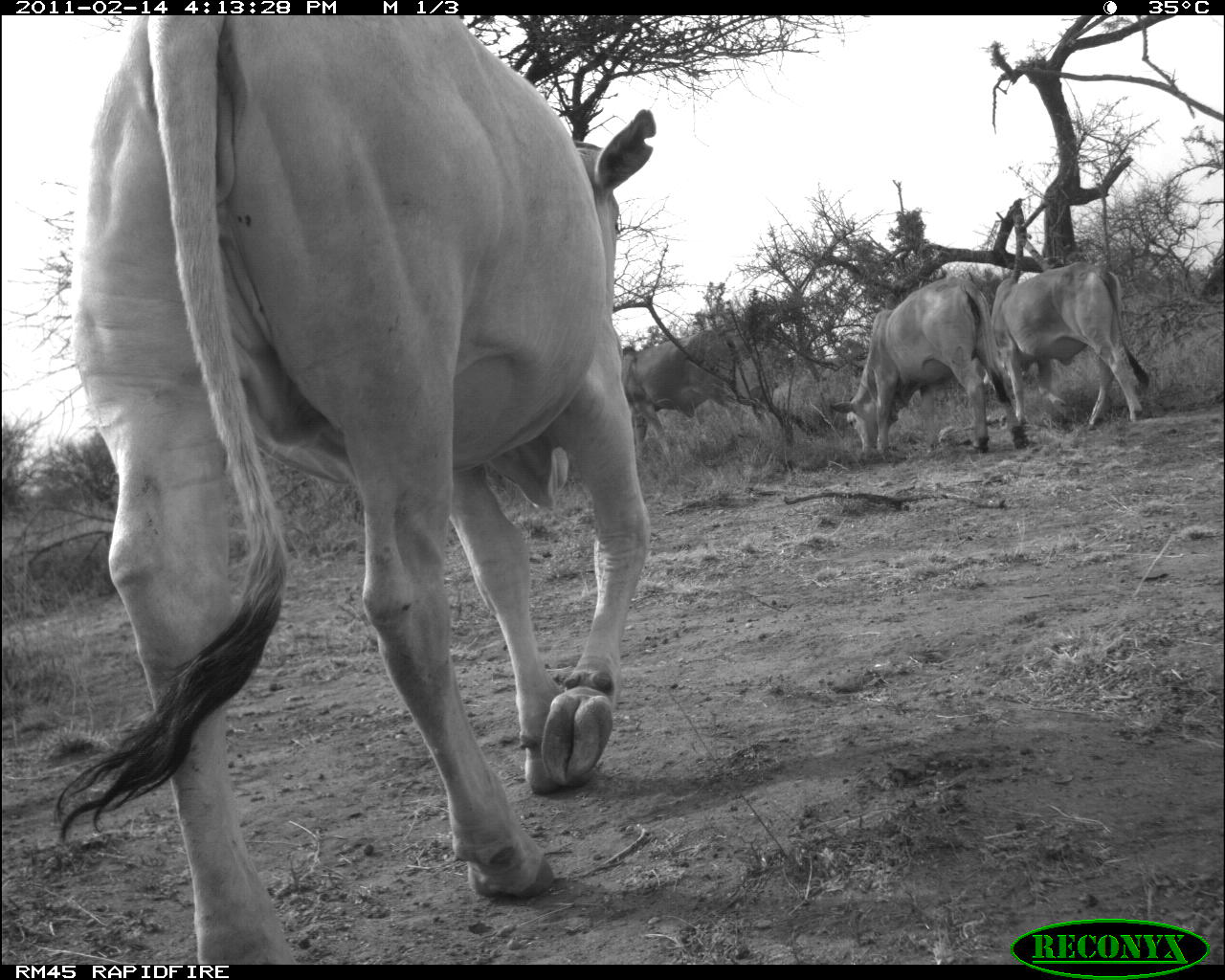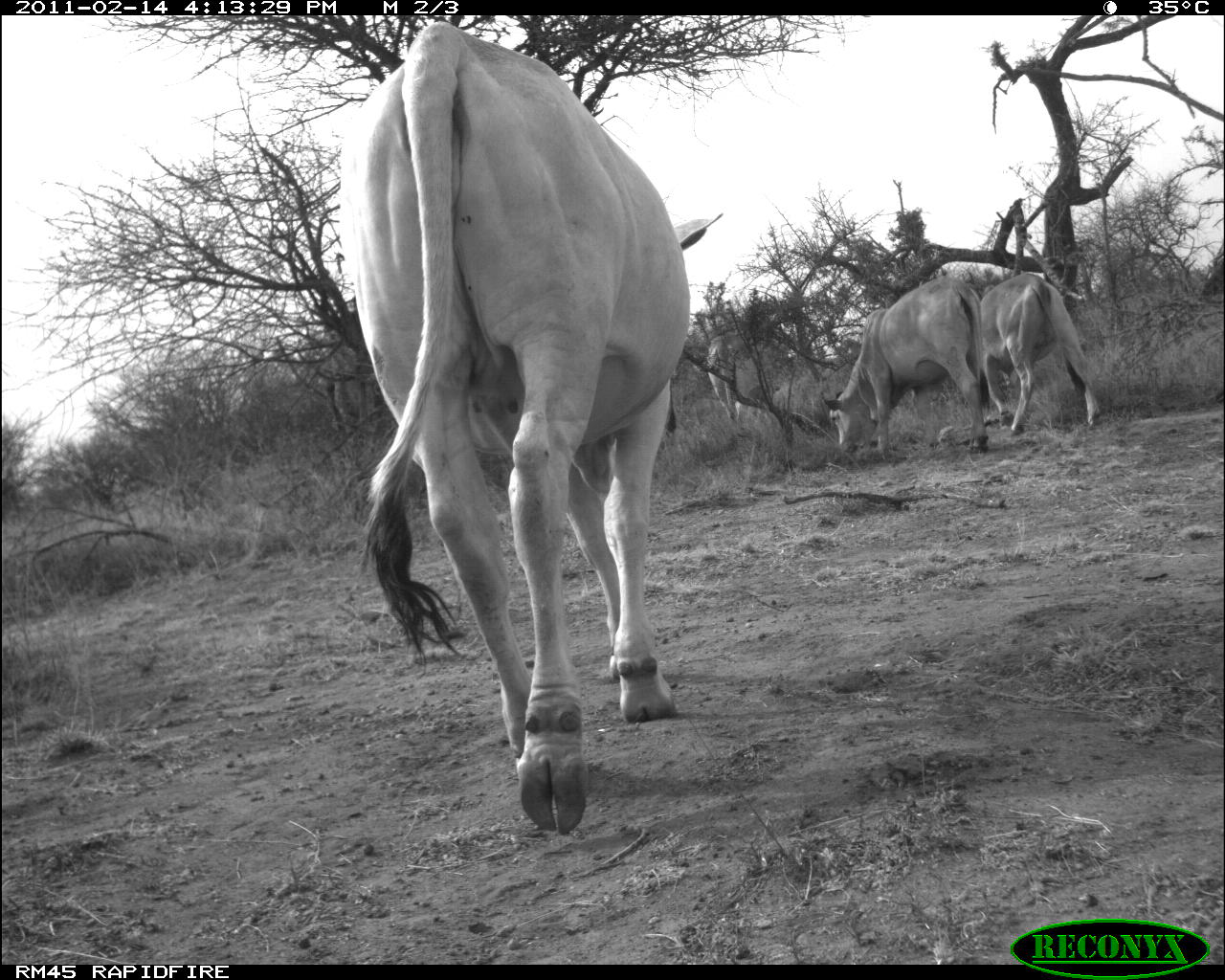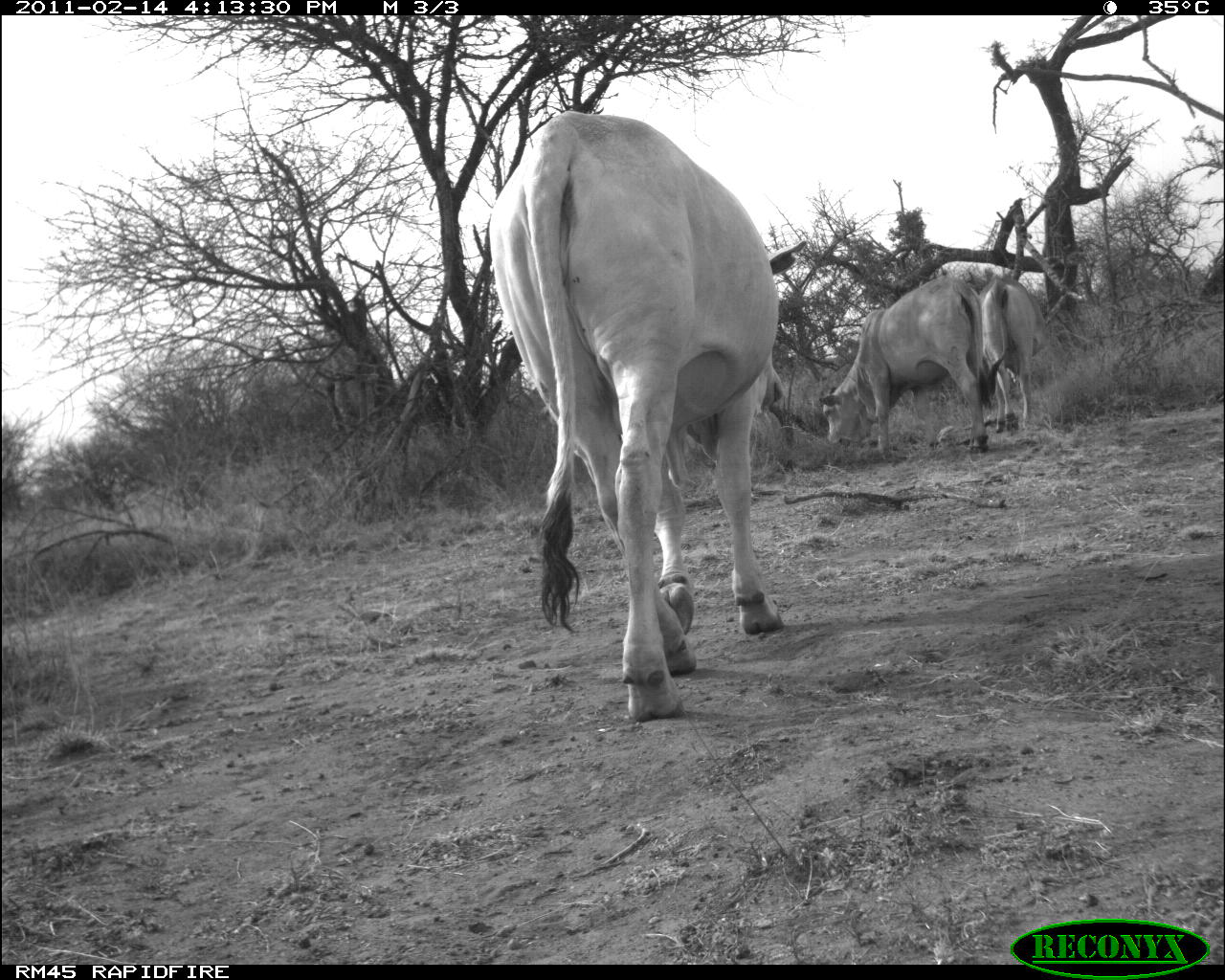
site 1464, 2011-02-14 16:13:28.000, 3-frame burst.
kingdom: Animalia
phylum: Chordata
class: Mammalia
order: Artiodactyla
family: Bovidae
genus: Bos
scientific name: Bos taurus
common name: domestic cattle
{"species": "Bos taurus (domestic cattle)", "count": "5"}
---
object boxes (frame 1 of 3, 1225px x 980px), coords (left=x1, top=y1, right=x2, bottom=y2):
bos taurus: (left=46, top=15, right=656, bottom=965); (left=828, top=276, right=1029, bottom=462); (left=963, top=259, right=1148, bottom=425); (left=621, top=330, right=755, bottom=449)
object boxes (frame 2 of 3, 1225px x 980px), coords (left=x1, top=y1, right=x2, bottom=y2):
bos taurus: (left=343, top=20, right=725, bottom=840); (left=823, top=273, right=988, bottom=456); (left=978, top=267, right=1108, bottom=440)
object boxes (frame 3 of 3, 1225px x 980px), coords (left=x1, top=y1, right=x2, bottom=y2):
bos taurus: (left=487, top=113, right=806, bottom=722); (left=820, top=275, right=992, bottom=455); (left=973, top=276, right=1045, bottom=433)